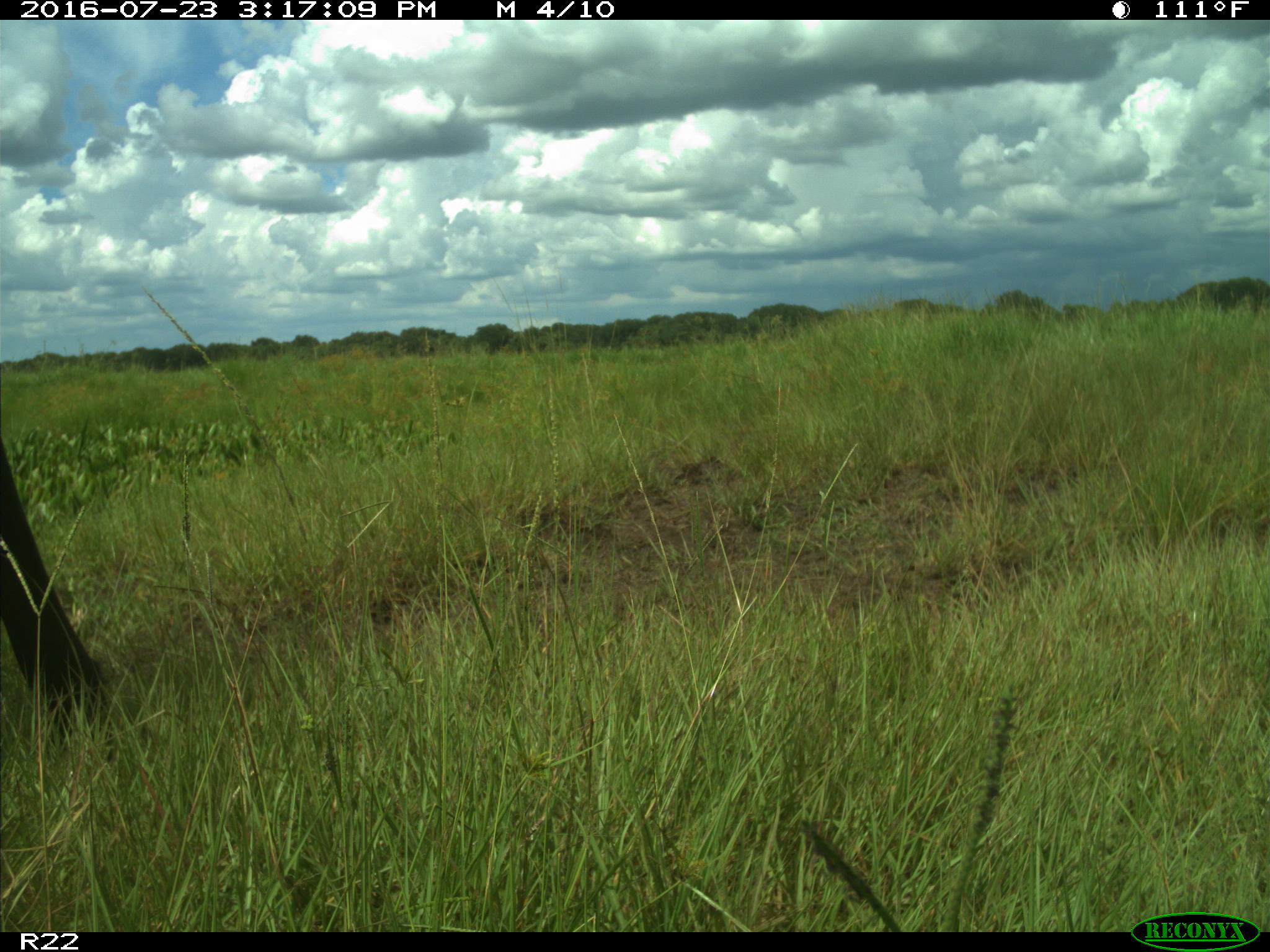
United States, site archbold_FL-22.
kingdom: Animalia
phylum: Chordata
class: Mammalia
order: Artiodactyla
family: Bovidae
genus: Bos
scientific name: Bos taurus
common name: domestic cow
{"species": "Bos taurus (domestic cow)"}